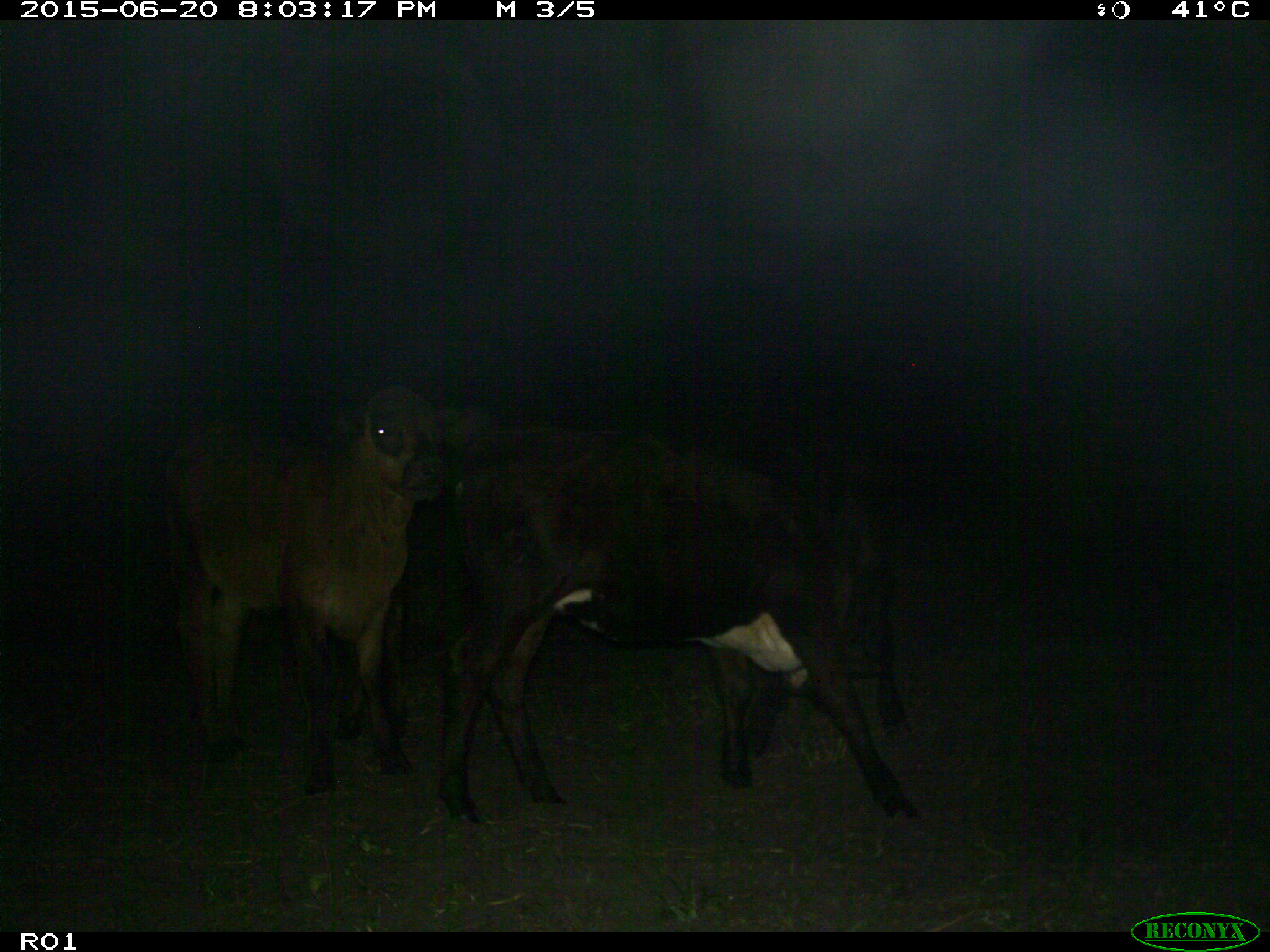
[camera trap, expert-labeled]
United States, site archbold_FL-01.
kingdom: Animalia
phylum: Chordata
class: Mammalia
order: Artiodactyla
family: Bovidae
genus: Bos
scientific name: Bos taurus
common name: domestic cow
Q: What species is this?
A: Bos taurus (domestic cow).